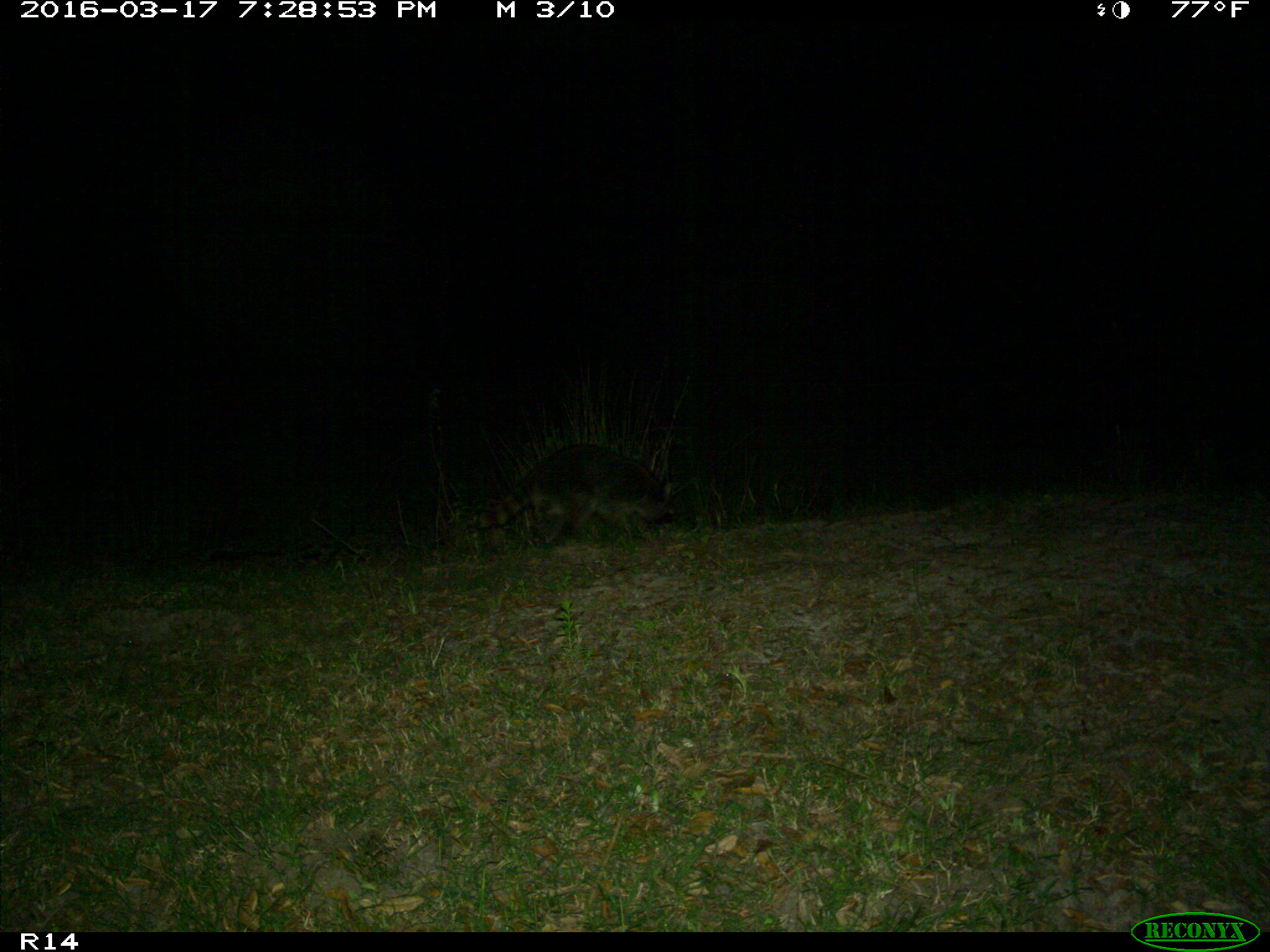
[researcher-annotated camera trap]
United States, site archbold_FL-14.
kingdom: Animalia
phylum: Chordata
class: Mammalia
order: Carnivora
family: Procyonidae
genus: Procyon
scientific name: Procyon lotor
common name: common raccoon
Procyon lotor (common raccoon).